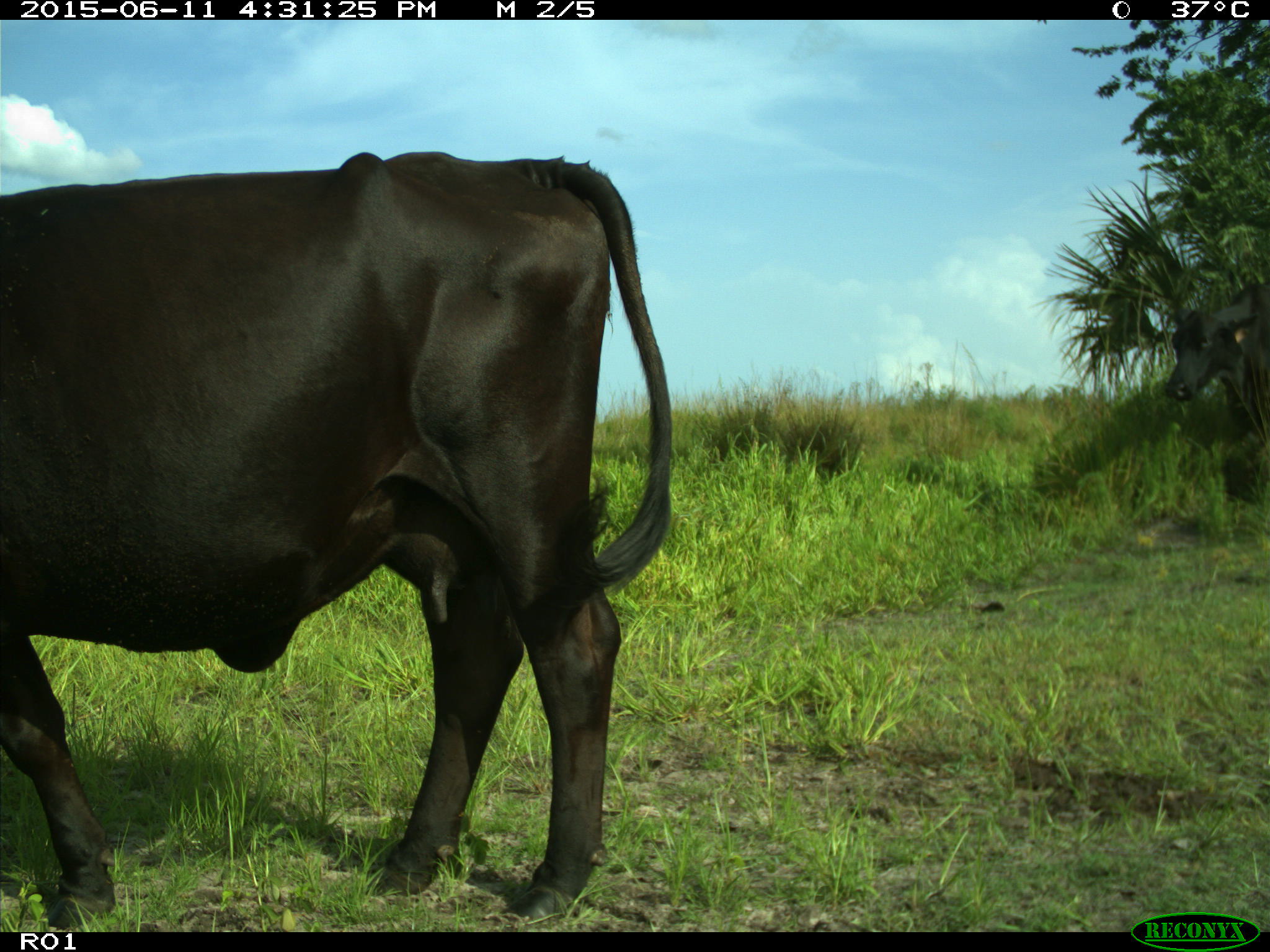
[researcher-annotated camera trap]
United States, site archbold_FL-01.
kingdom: Animalia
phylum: Chordata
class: Mammalia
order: Artiodactyla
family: Bovidae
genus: Bos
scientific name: Bos taurus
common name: domestic cow